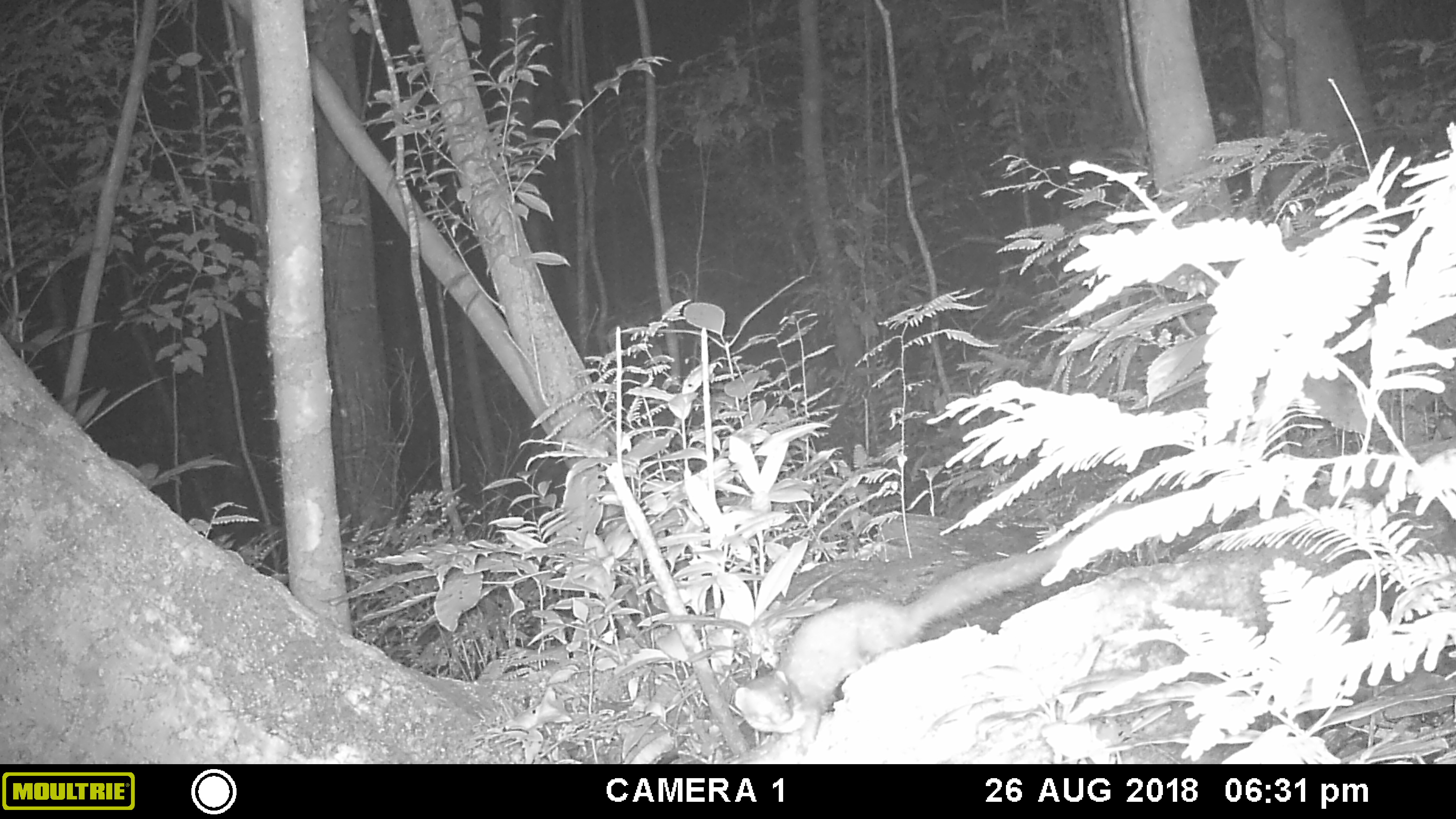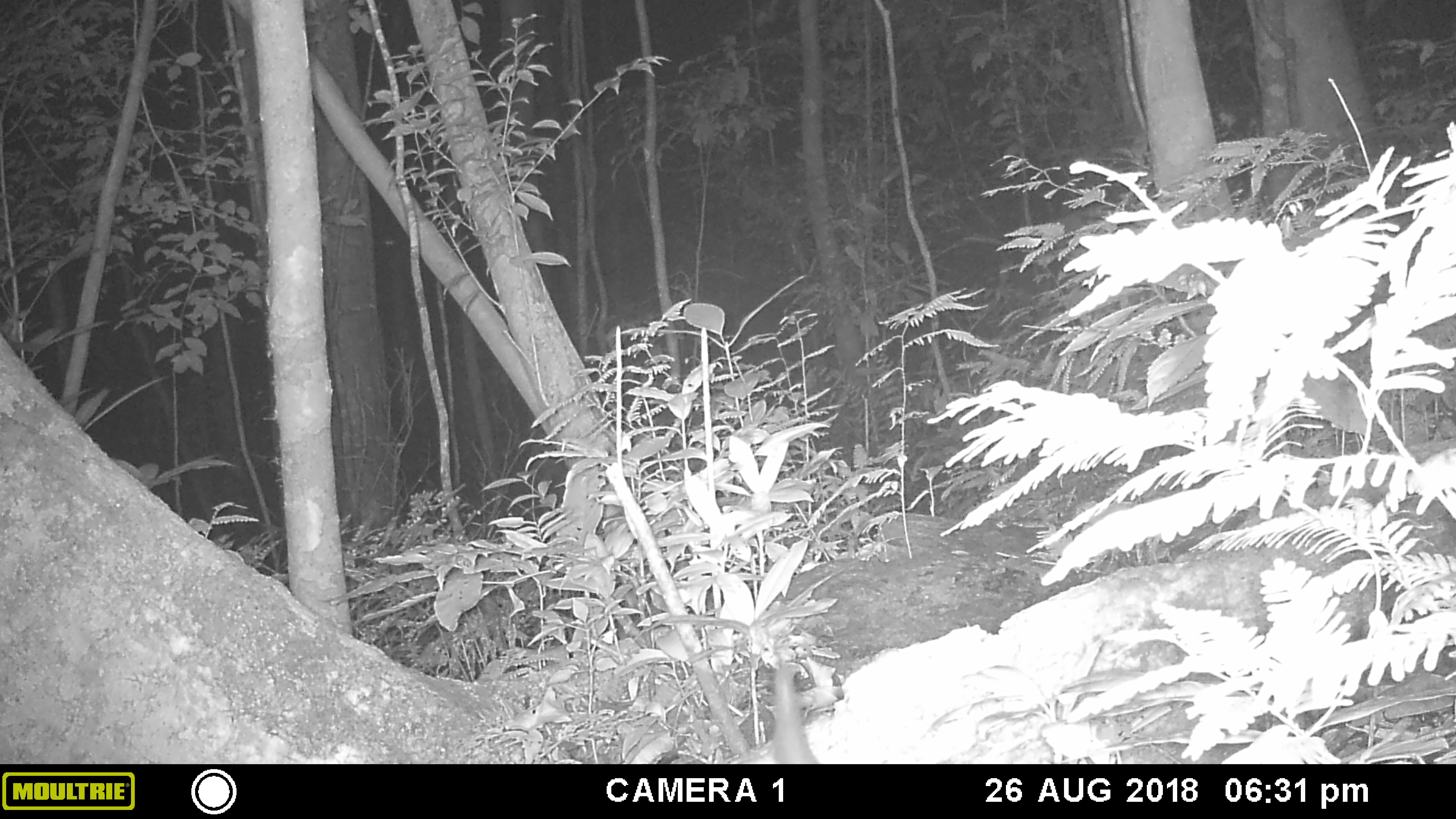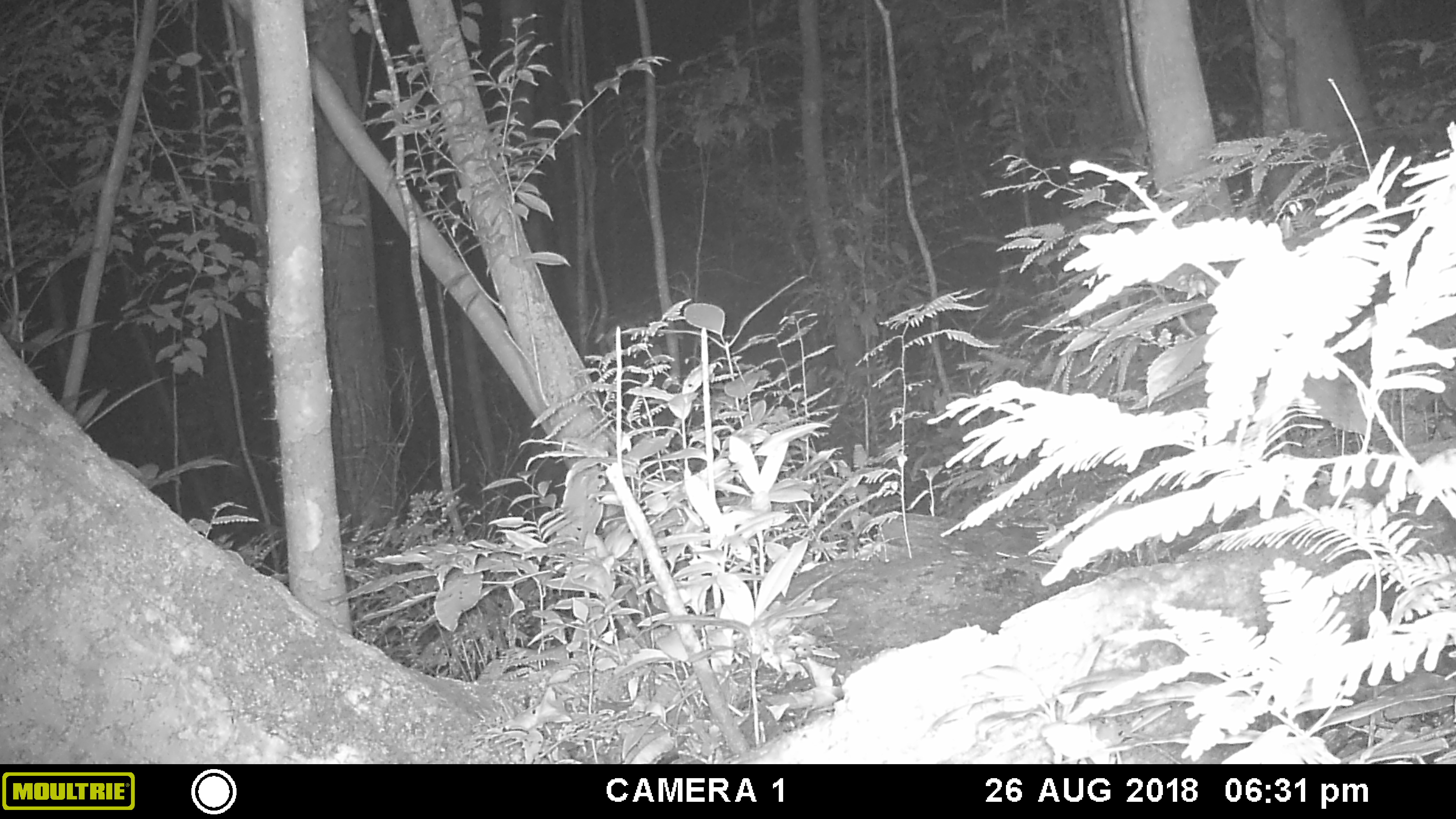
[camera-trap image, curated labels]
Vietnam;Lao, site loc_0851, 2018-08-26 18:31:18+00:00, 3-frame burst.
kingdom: Animalia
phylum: Chordata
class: Mammalia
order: Carnivora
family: Mustelidae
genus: Mustela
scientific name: Mustela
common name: weasel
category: unidentified weasel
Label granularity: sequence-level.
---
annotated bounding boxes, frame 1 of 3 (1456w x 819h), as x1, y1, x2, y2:
unidentified weasel: 735, 533, 1086, 755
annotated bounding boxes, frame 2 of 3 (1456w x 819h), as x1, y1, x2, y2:
unidentified weasel: 753, 658, 813, 762